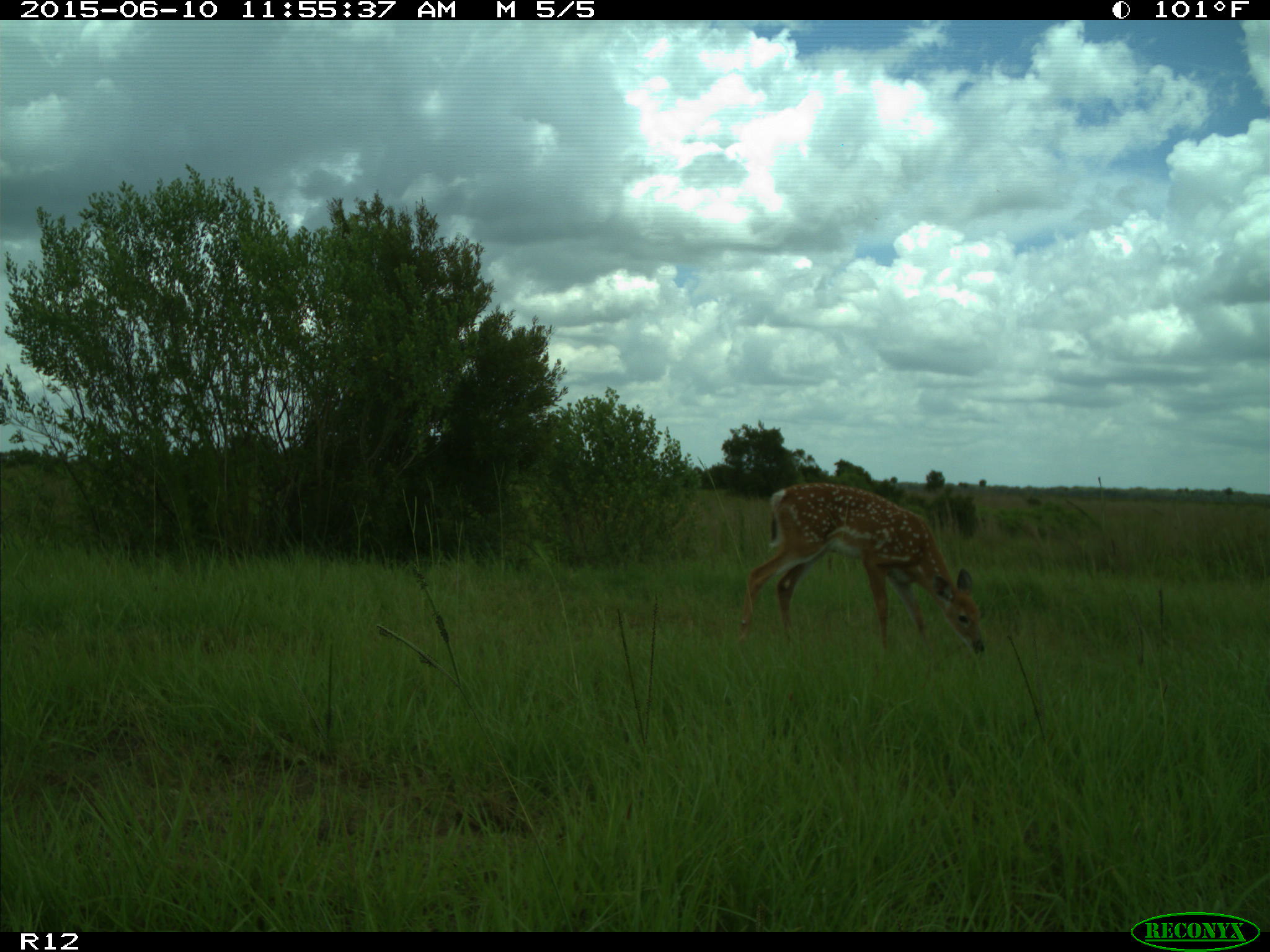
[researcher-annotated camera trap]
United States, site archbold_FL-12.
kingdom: Animalia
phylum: Chordata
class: Mammalia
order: Artiodactyla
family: Cervidae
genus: Odocoileus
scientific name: Odocoileus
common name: deer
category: unidentified deer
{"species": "unidentified deer (deer) (Odocoileus)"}